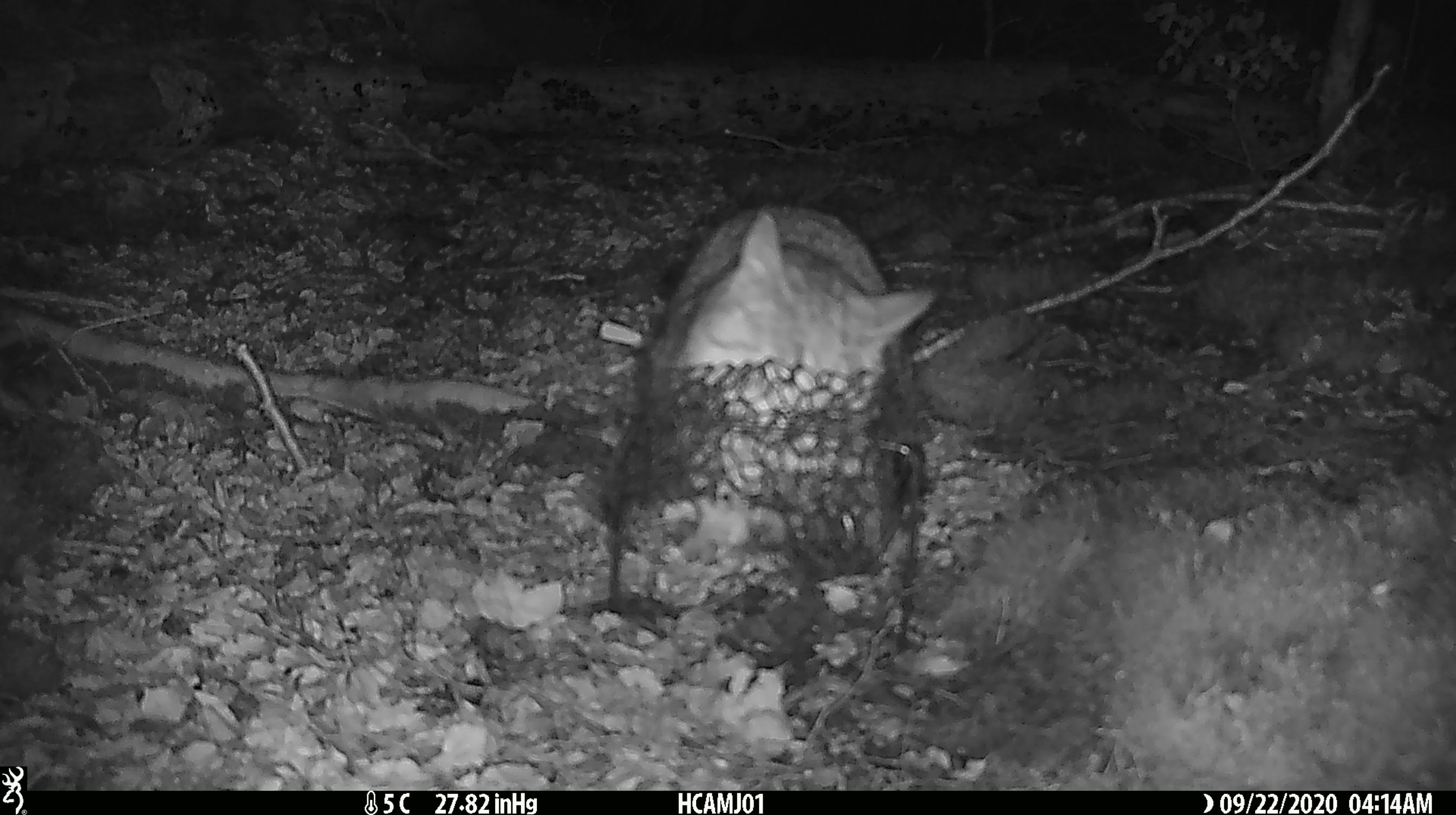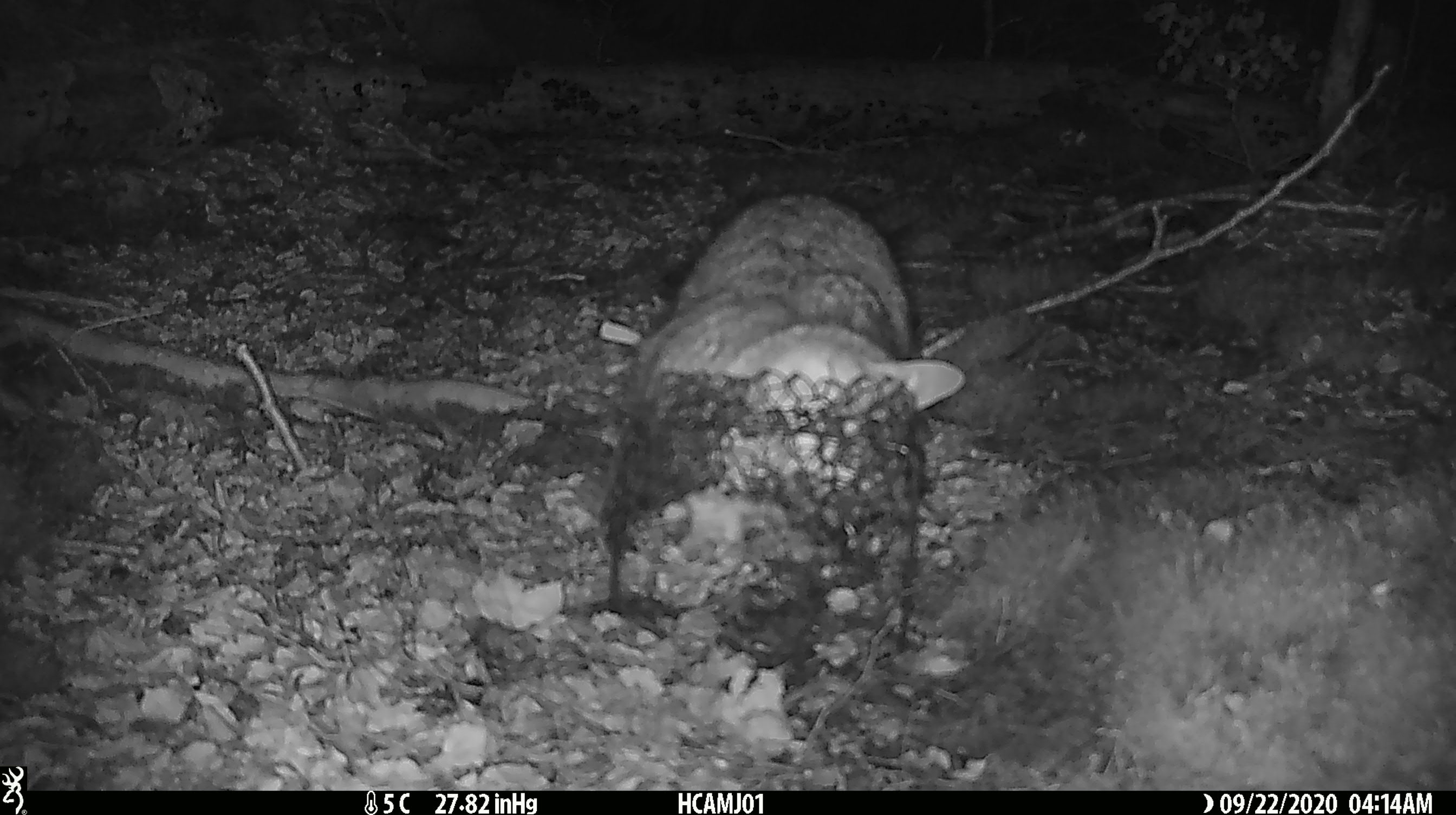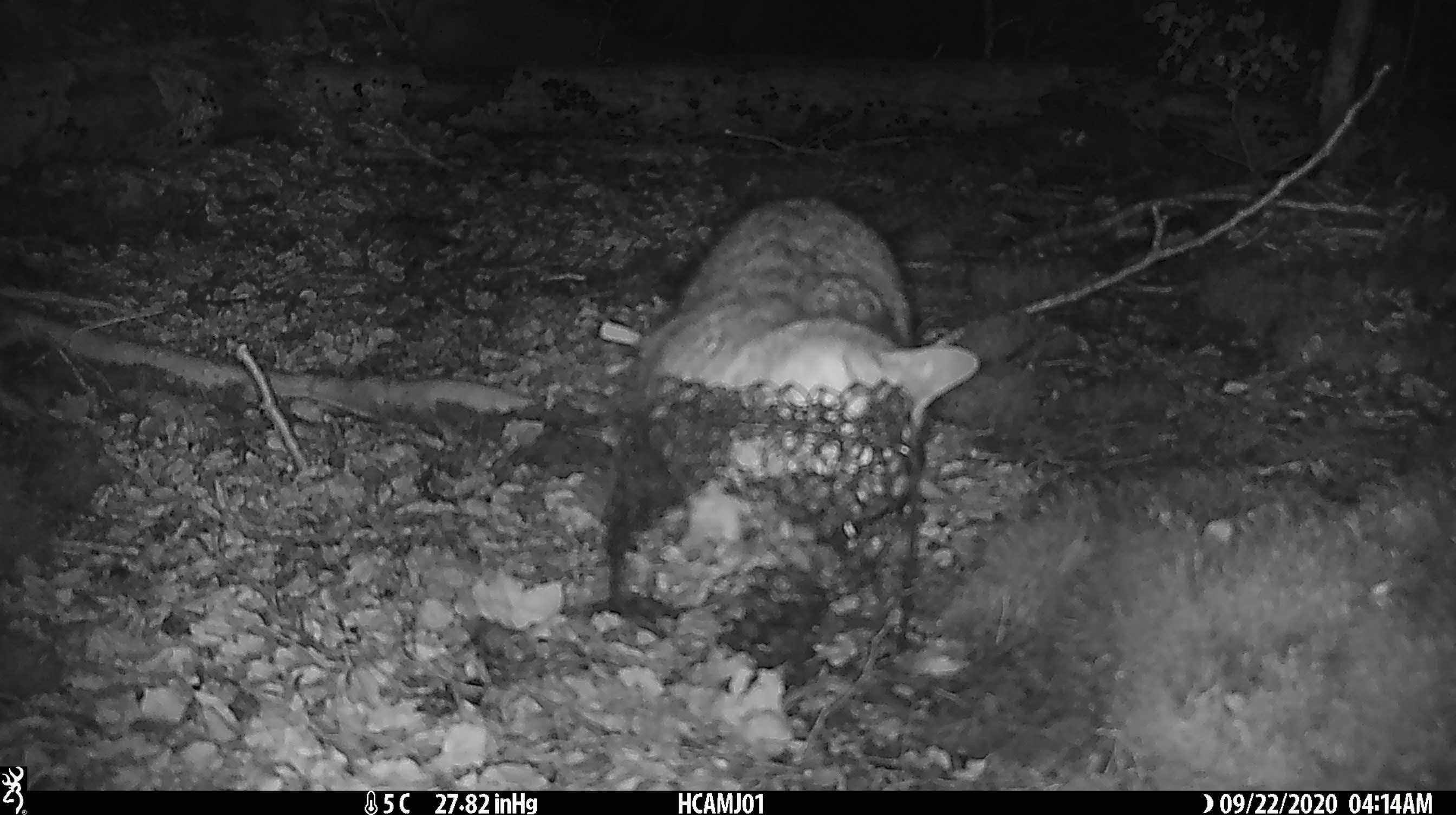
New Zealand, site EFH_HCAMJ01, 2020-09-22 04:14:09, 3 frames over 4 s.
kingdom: Animalia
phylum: Chordata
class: Mammalia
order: Carnivora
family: Felidae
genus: Felis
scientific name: Felis catus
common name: domestic cat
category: cat